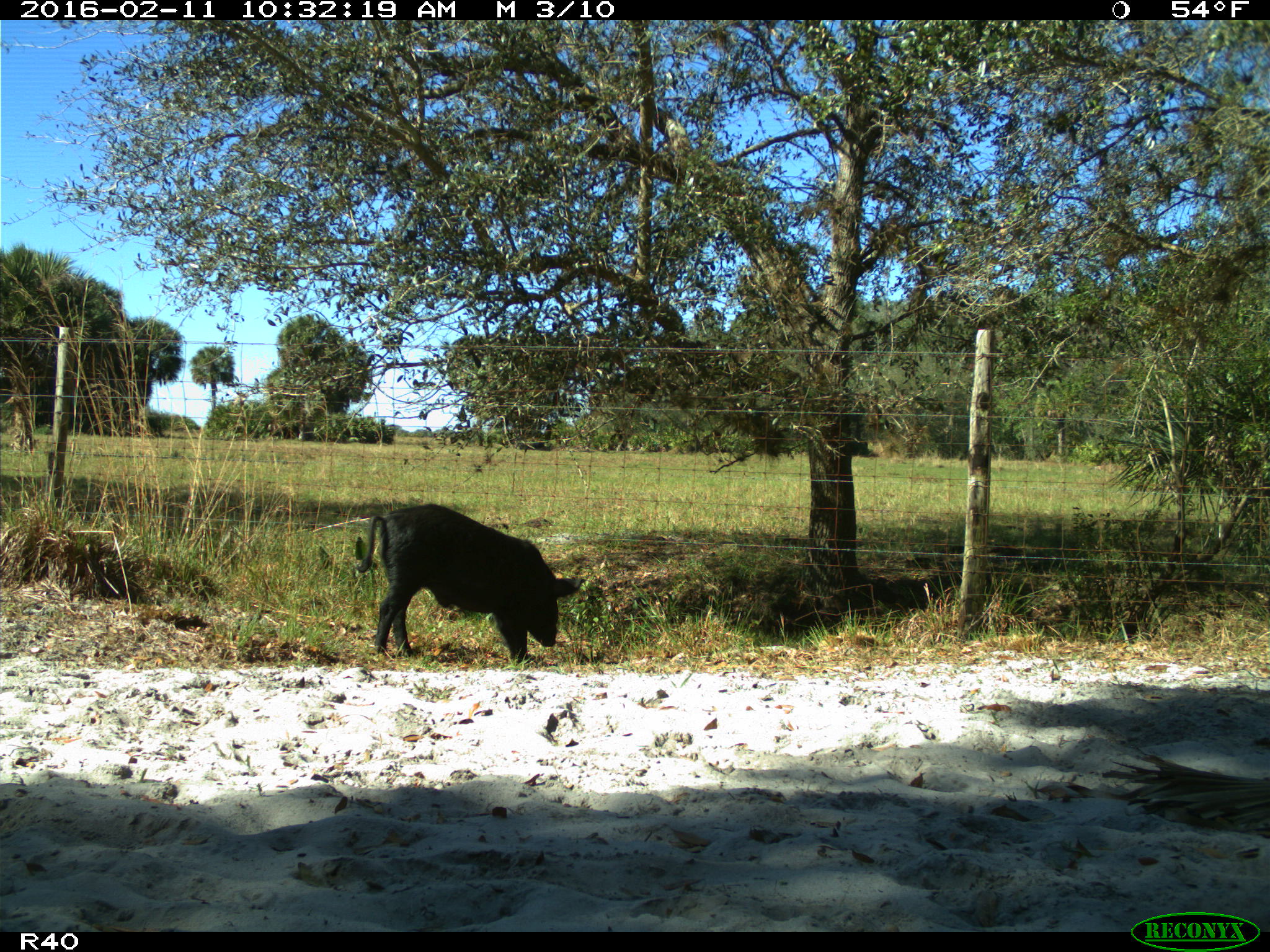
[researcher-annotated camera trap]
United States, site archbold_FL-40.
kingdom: Animalia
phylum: Chordata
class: Mammalia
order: Artiodactyla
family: Suidae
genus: Sus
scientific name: Sus scrofa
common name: wild boar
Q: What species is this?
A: Sus scrofa (wild boar).